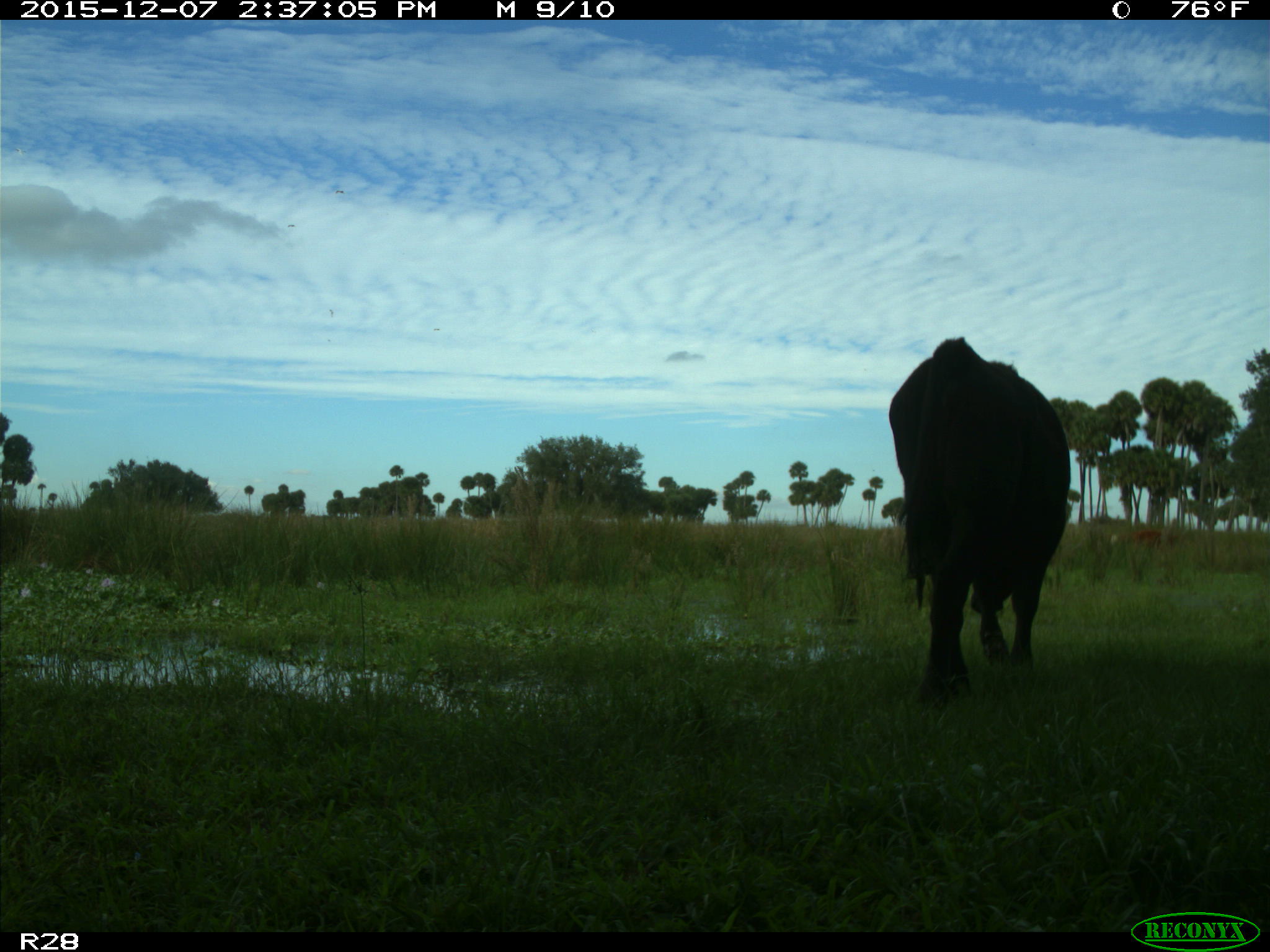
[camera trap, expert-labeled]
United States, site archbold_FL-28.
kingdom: Animalia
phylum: Chordata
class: Mammalia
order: Artiodactyla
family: Bovidae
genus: Bos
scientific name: Bos taurus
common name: domestic cow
Bos taurus (domestic cow).